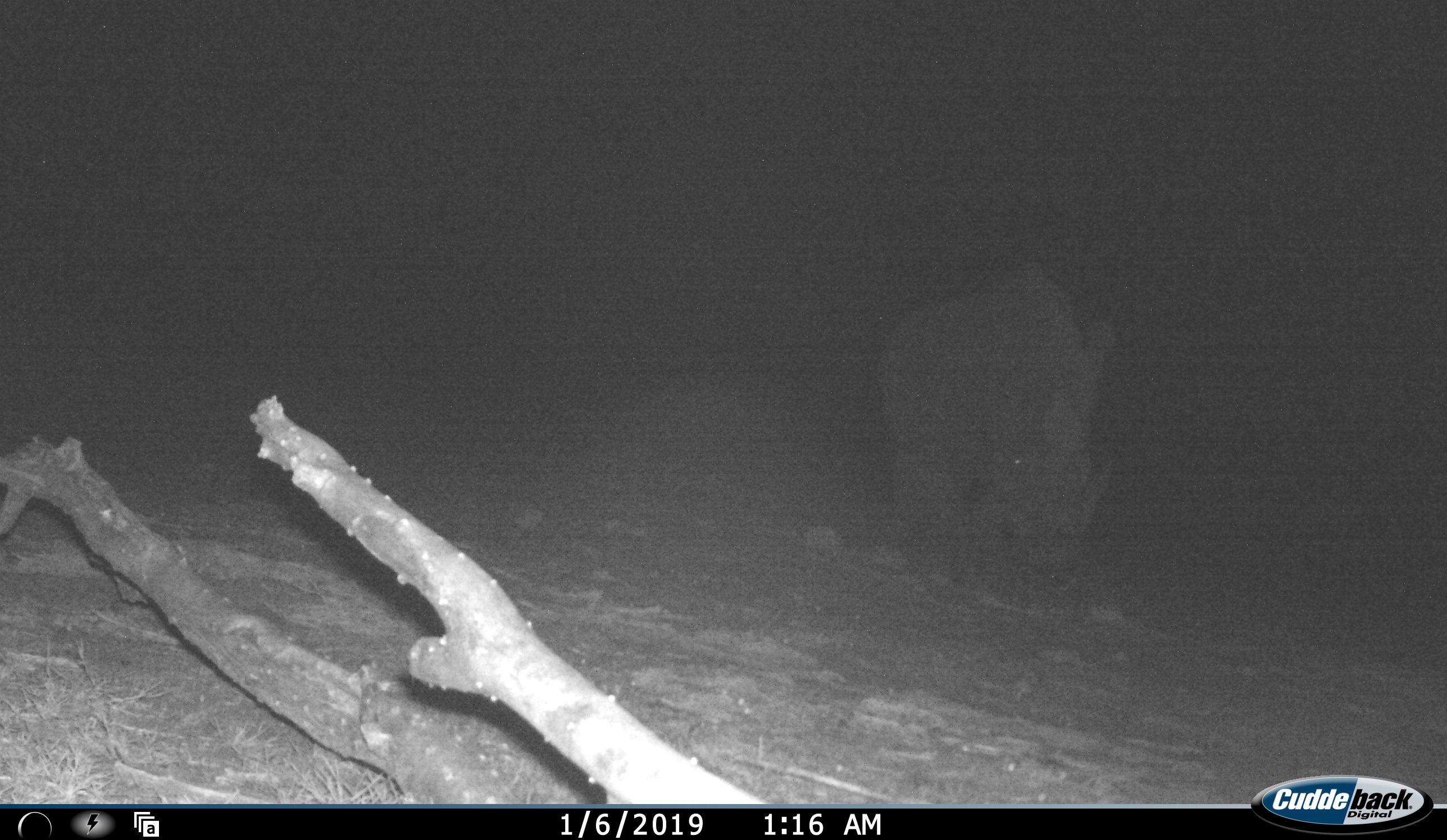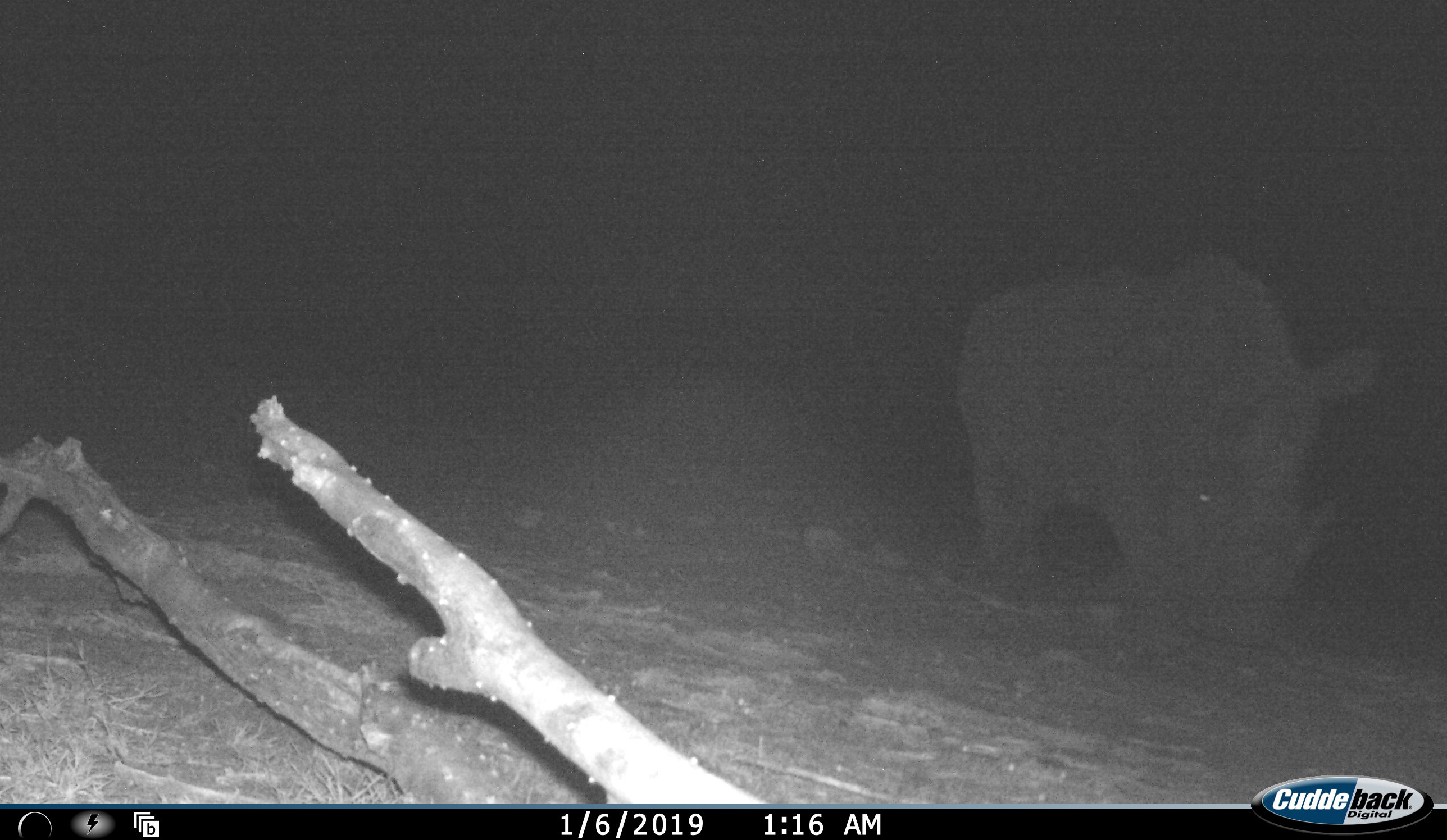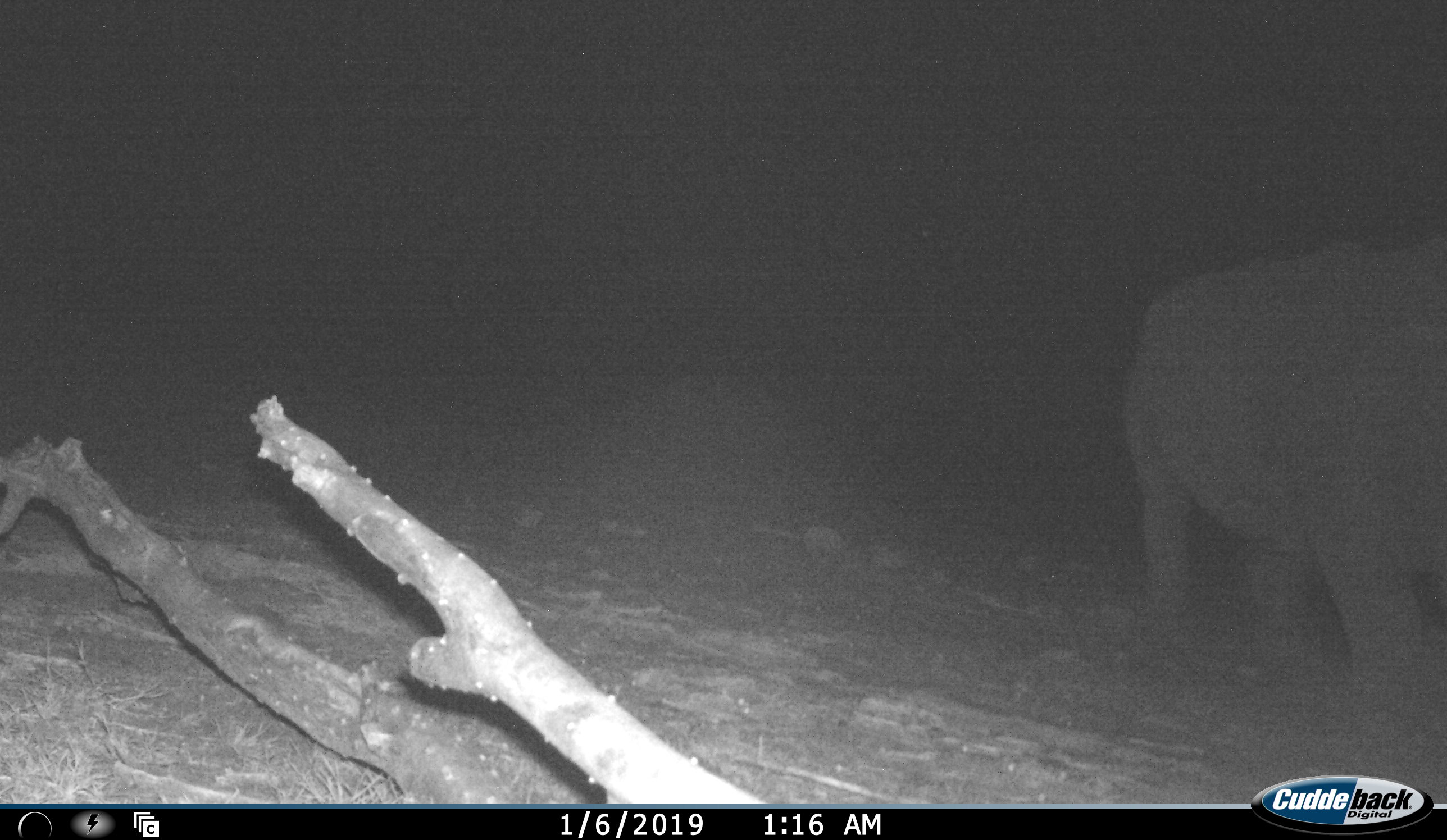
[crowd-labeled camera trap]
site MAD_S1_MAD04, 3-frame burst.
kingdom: Animalia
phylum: Chordata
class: Mammalia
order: Perissodactyla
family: Rhinocerotidae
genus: Ceratotherium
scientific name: Ceratotherium simum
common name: white rhinoceros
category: rhinoceroswhite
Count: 1.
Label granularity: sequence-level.